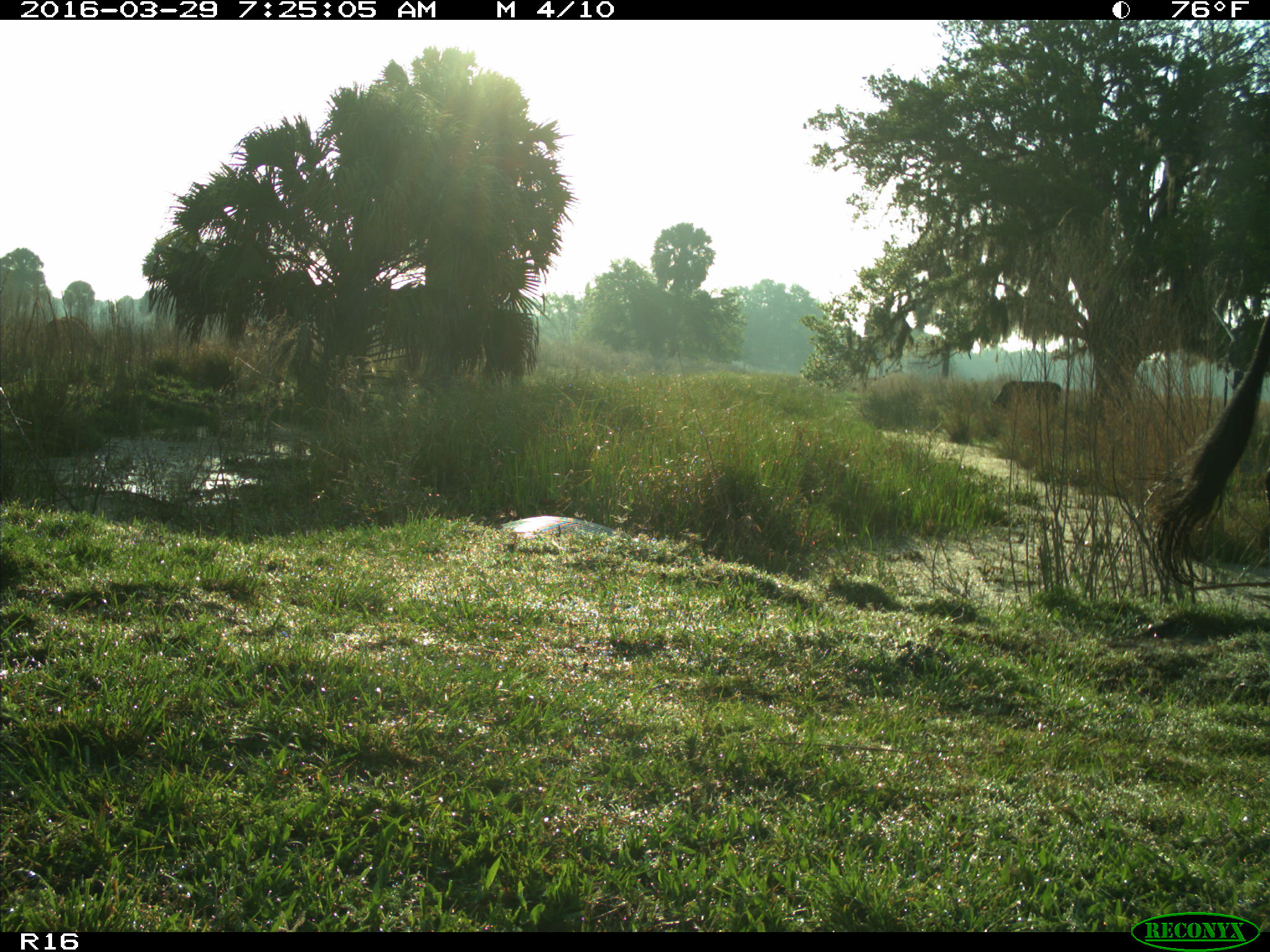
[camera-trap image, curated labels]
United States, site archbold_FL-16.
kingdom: Animalia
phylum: Chordata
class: Mammalia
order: Artiodactyla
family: Bovidae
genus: Bos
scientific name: Bos taurus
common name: domestic cow